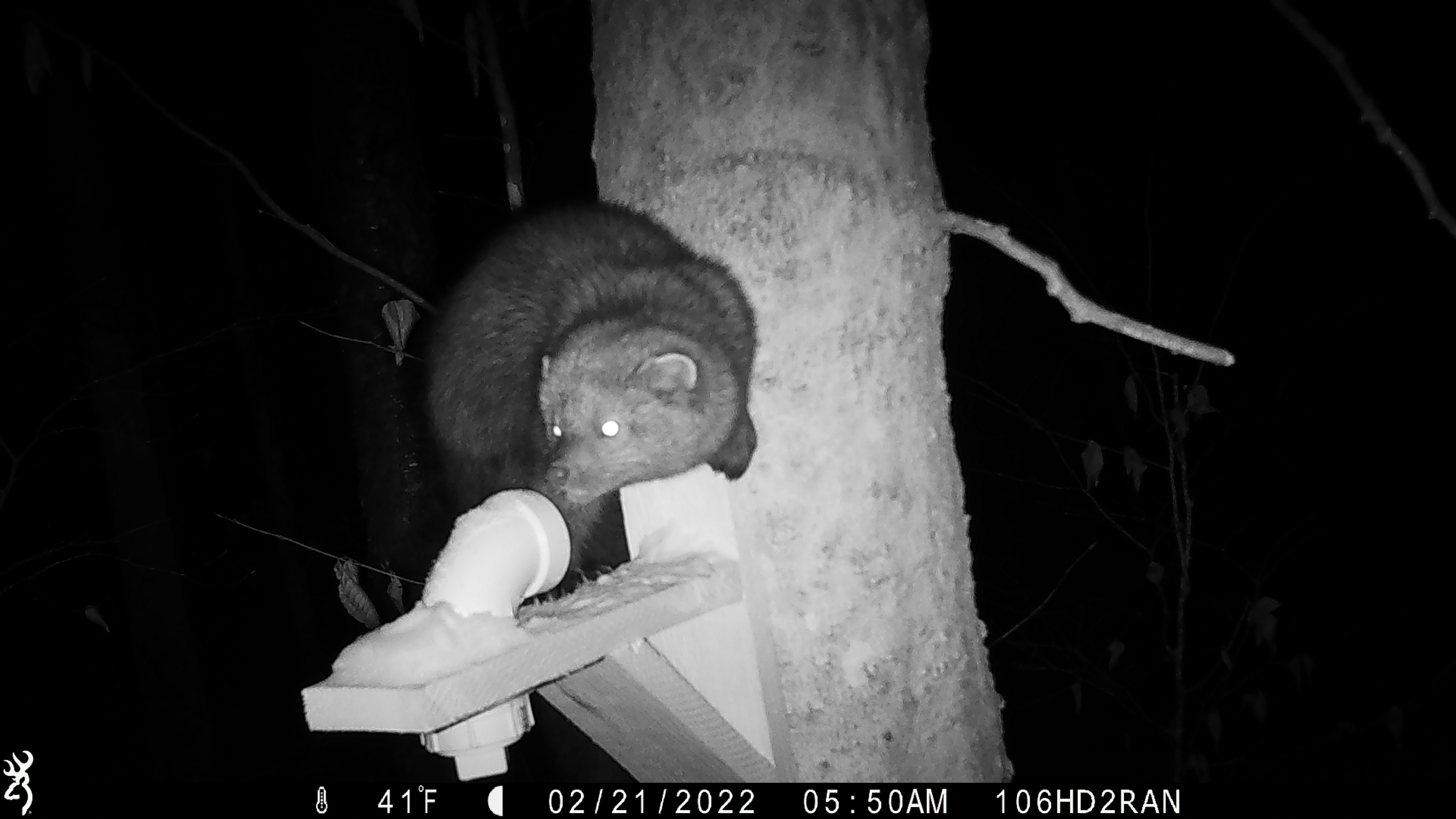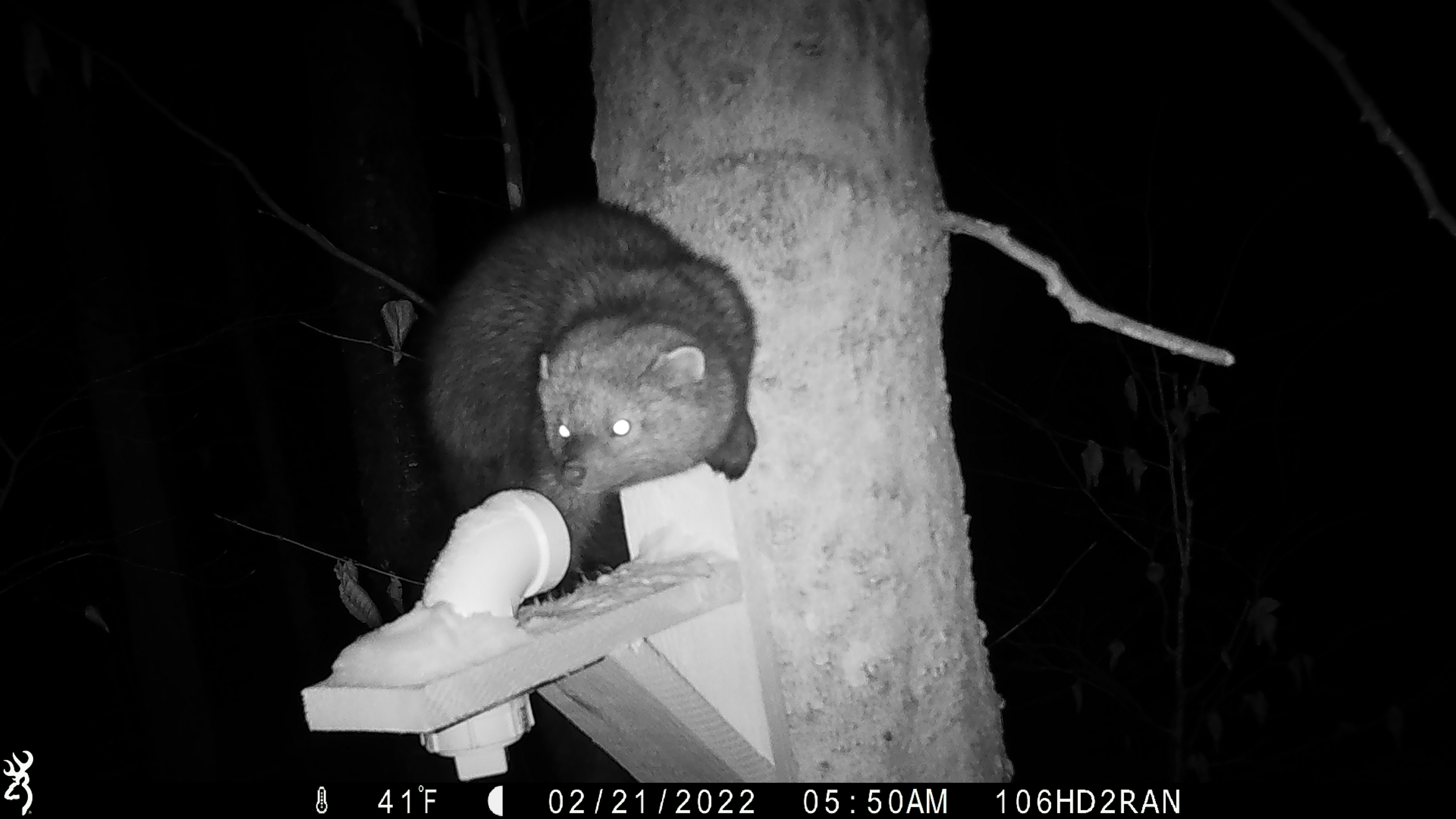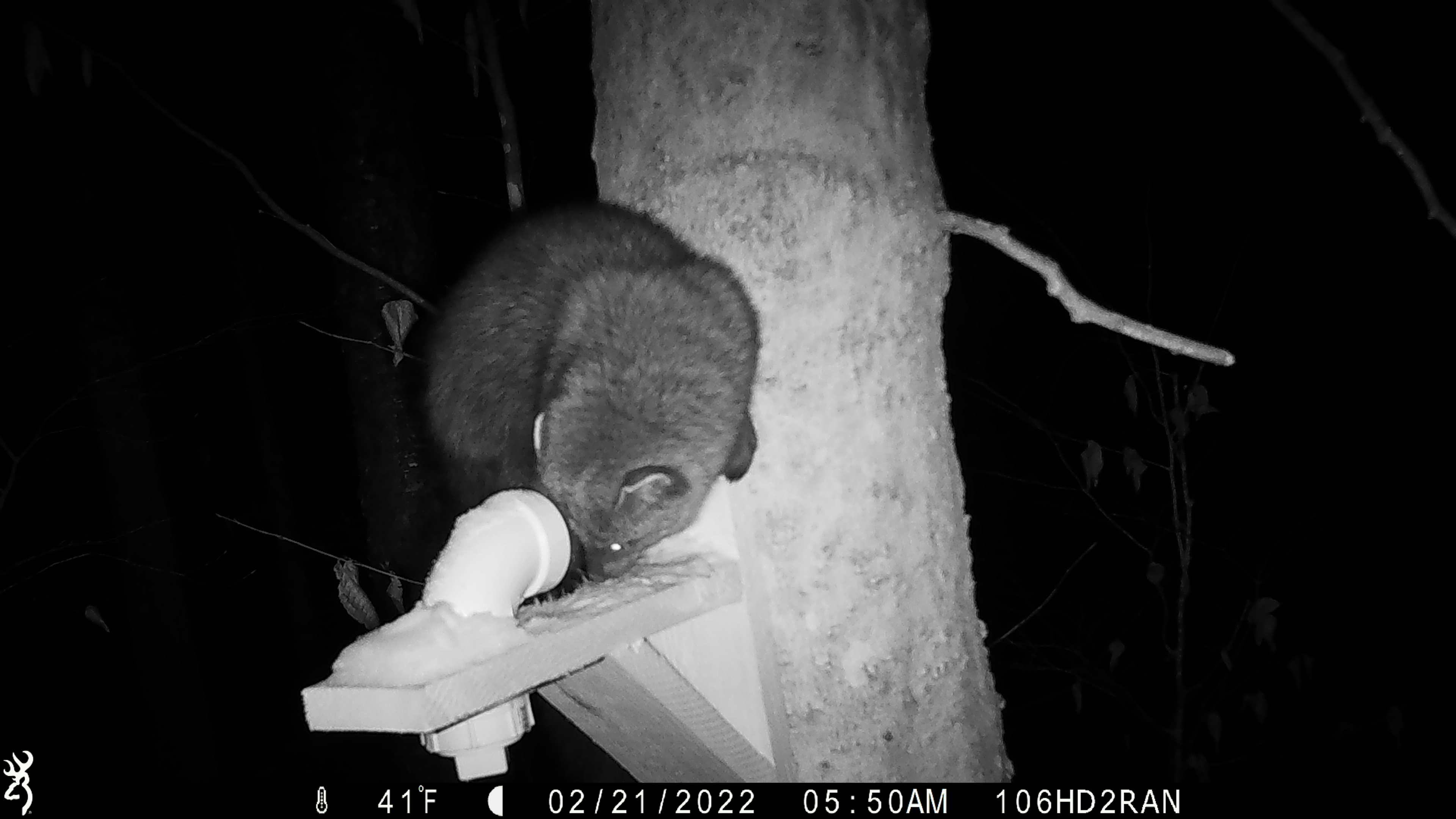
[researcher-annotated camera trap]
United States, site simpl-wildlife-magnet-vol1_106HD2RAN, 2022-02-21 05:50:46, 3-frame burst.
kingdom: Animalia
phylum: Chordata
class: Mammalia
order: Carnivora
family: Mustelidae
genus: Pekania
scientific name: Pekania pennanti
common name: fisher